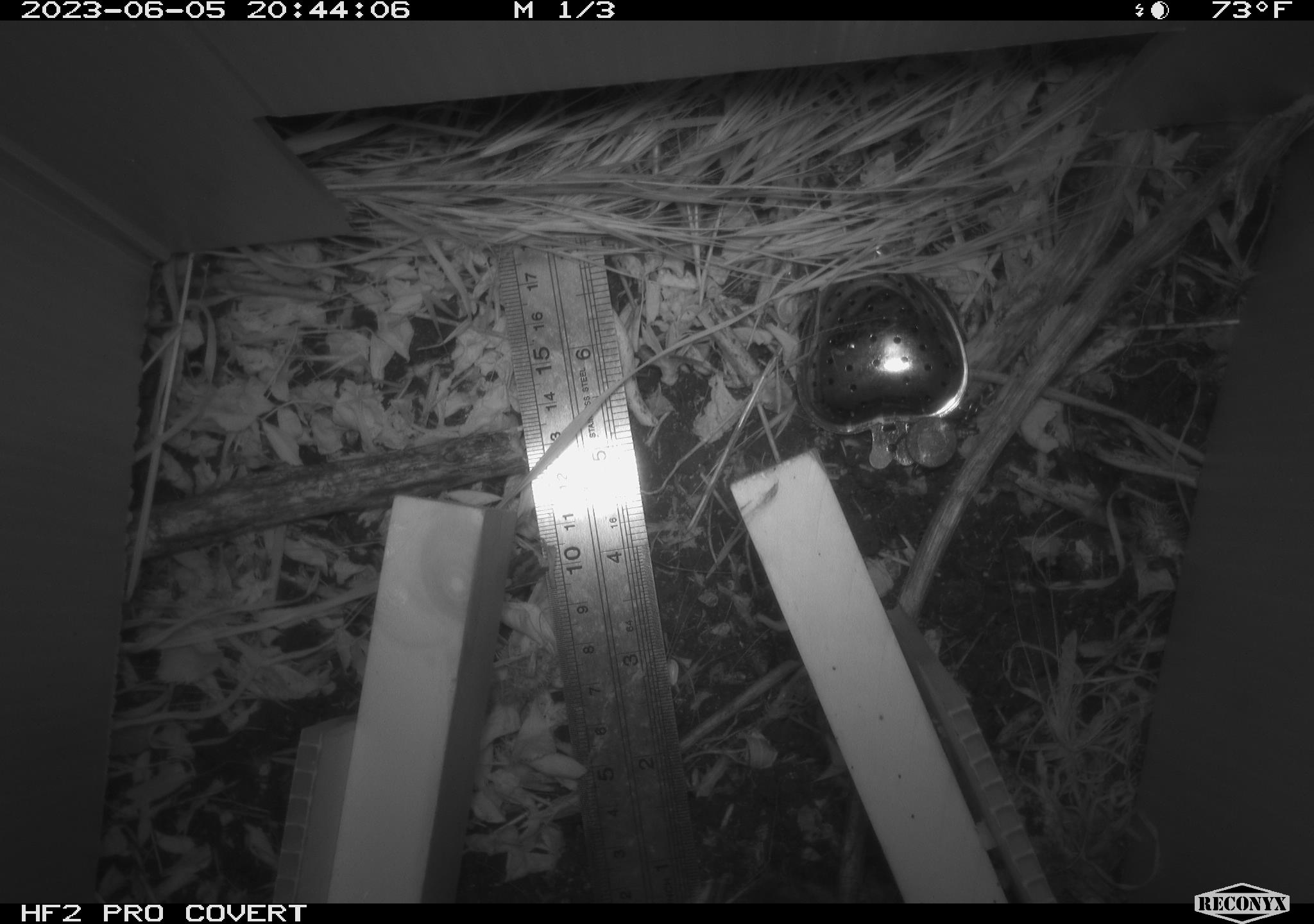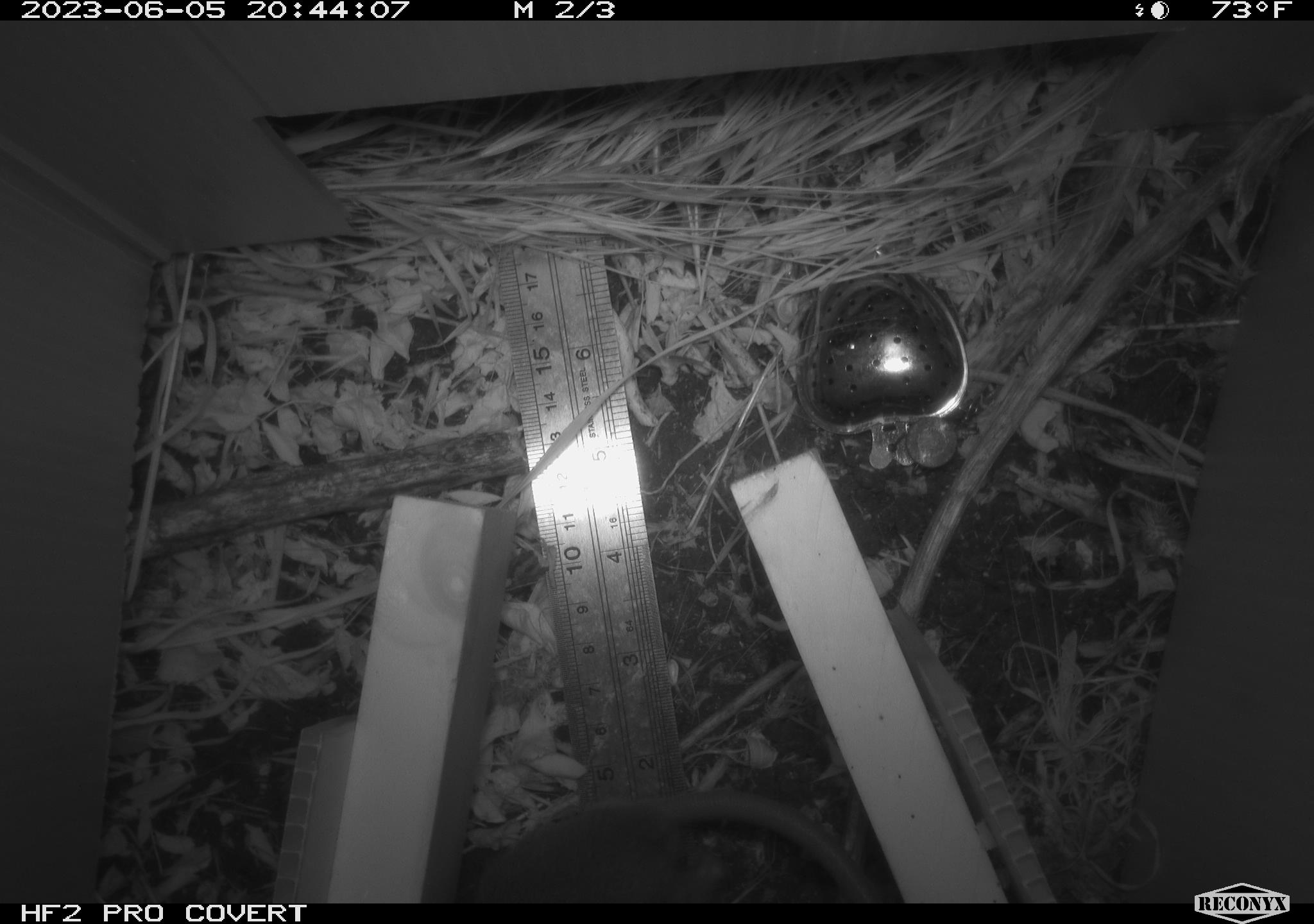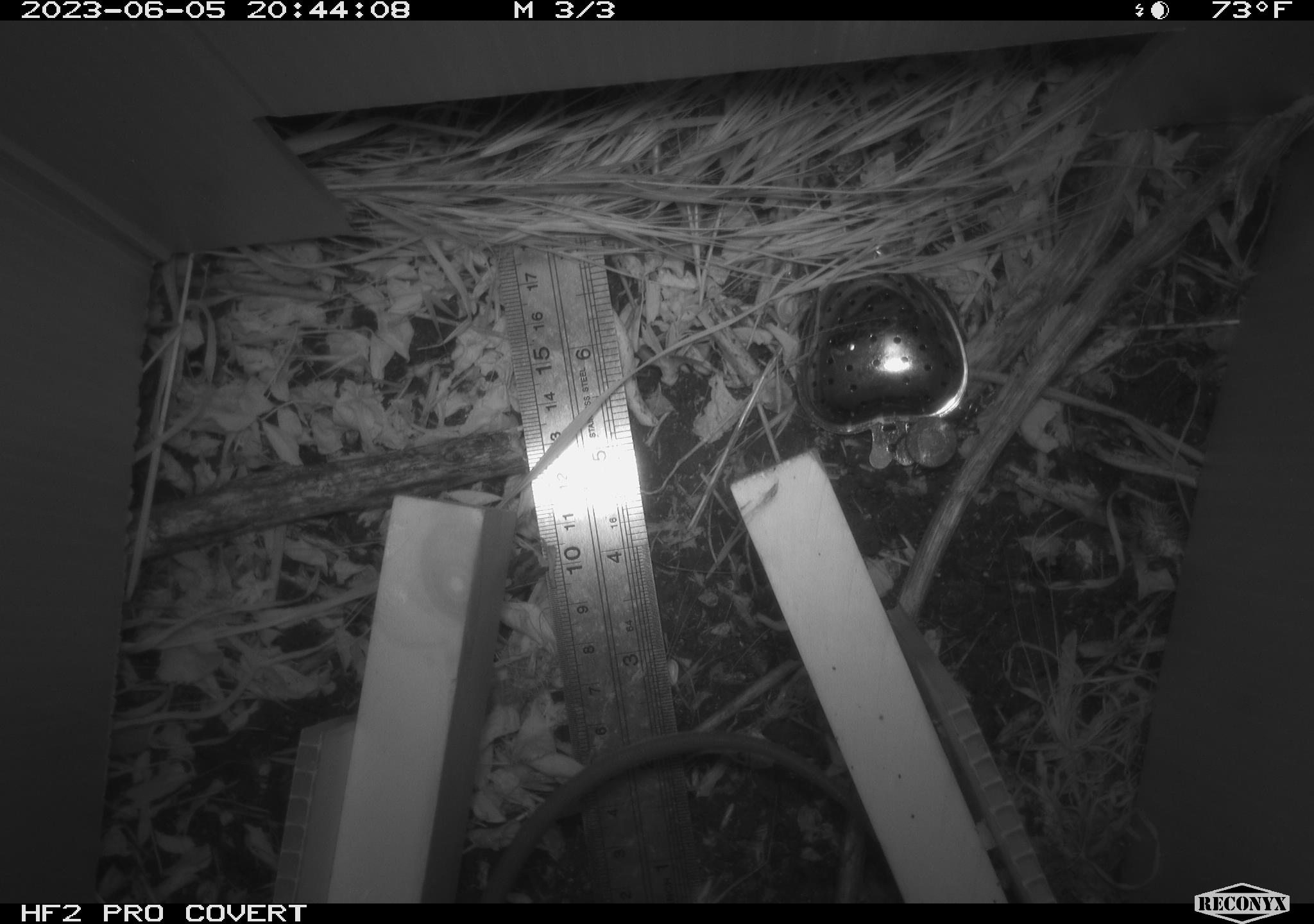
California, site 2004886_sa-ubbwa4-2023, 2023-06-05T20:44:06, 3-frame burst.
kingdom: Animalia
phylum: Chordata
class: Mammalia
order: Rodentia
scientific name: Rodentia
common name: mouse species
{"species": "mouse species (Rodentia)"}